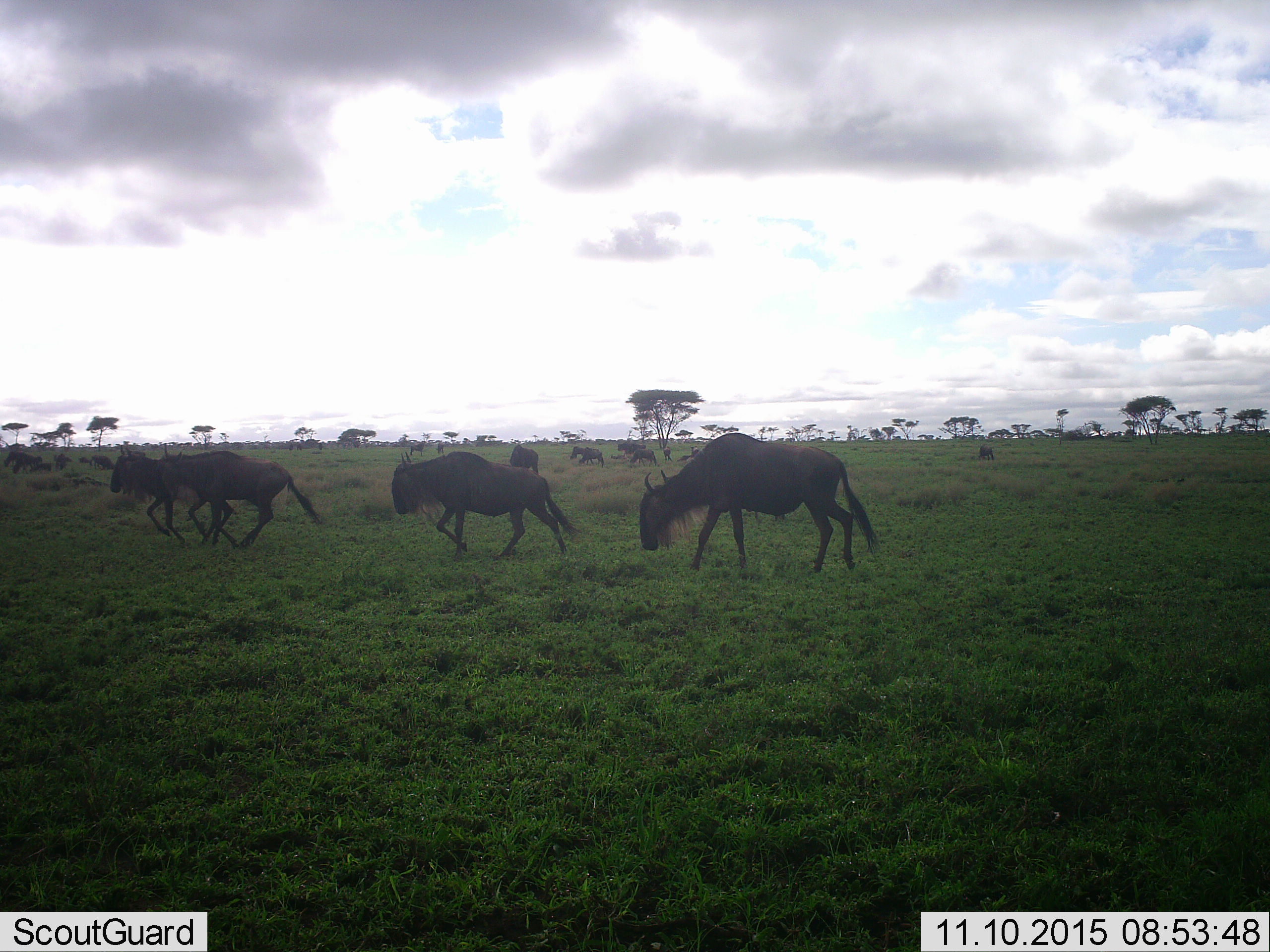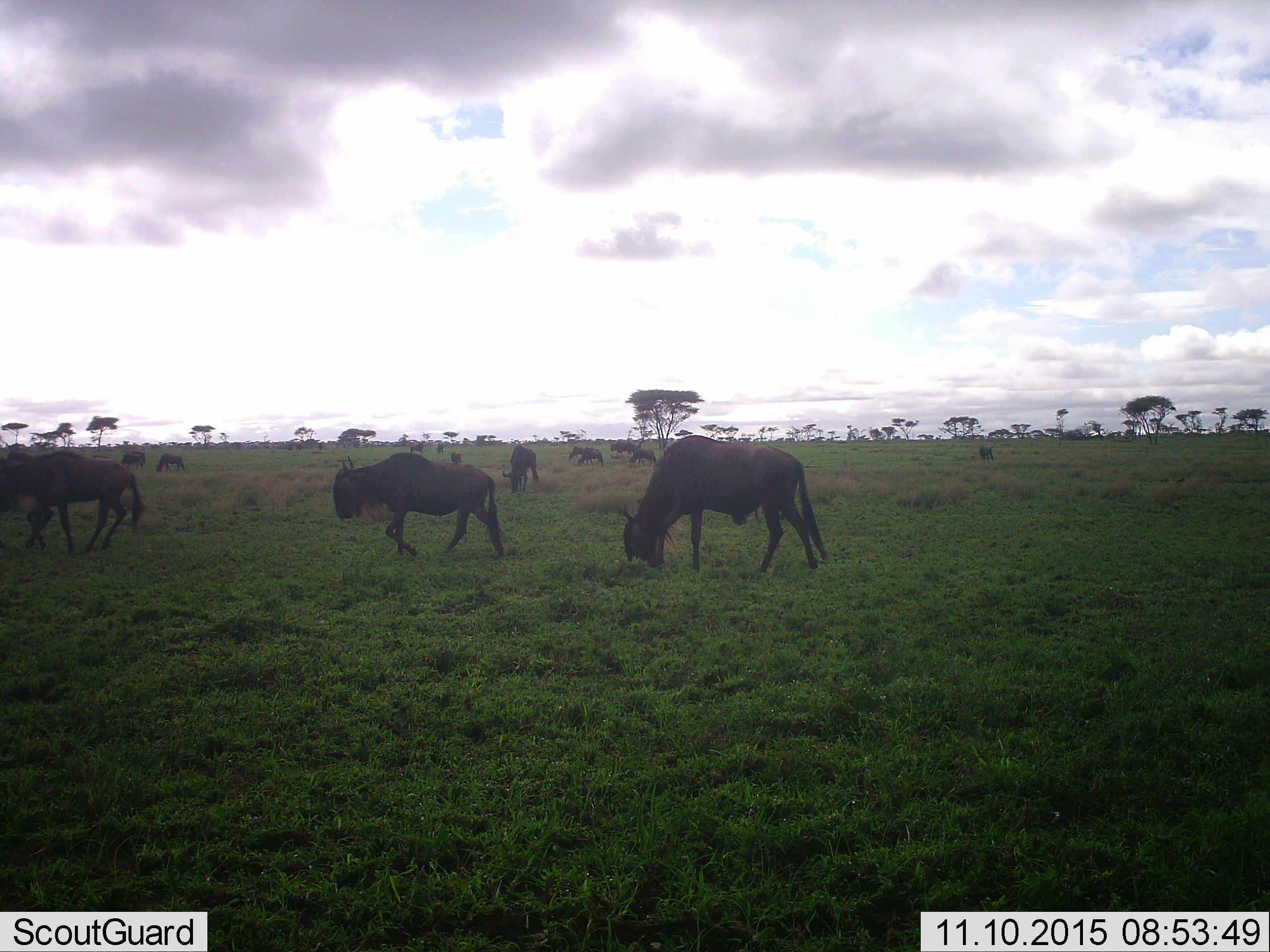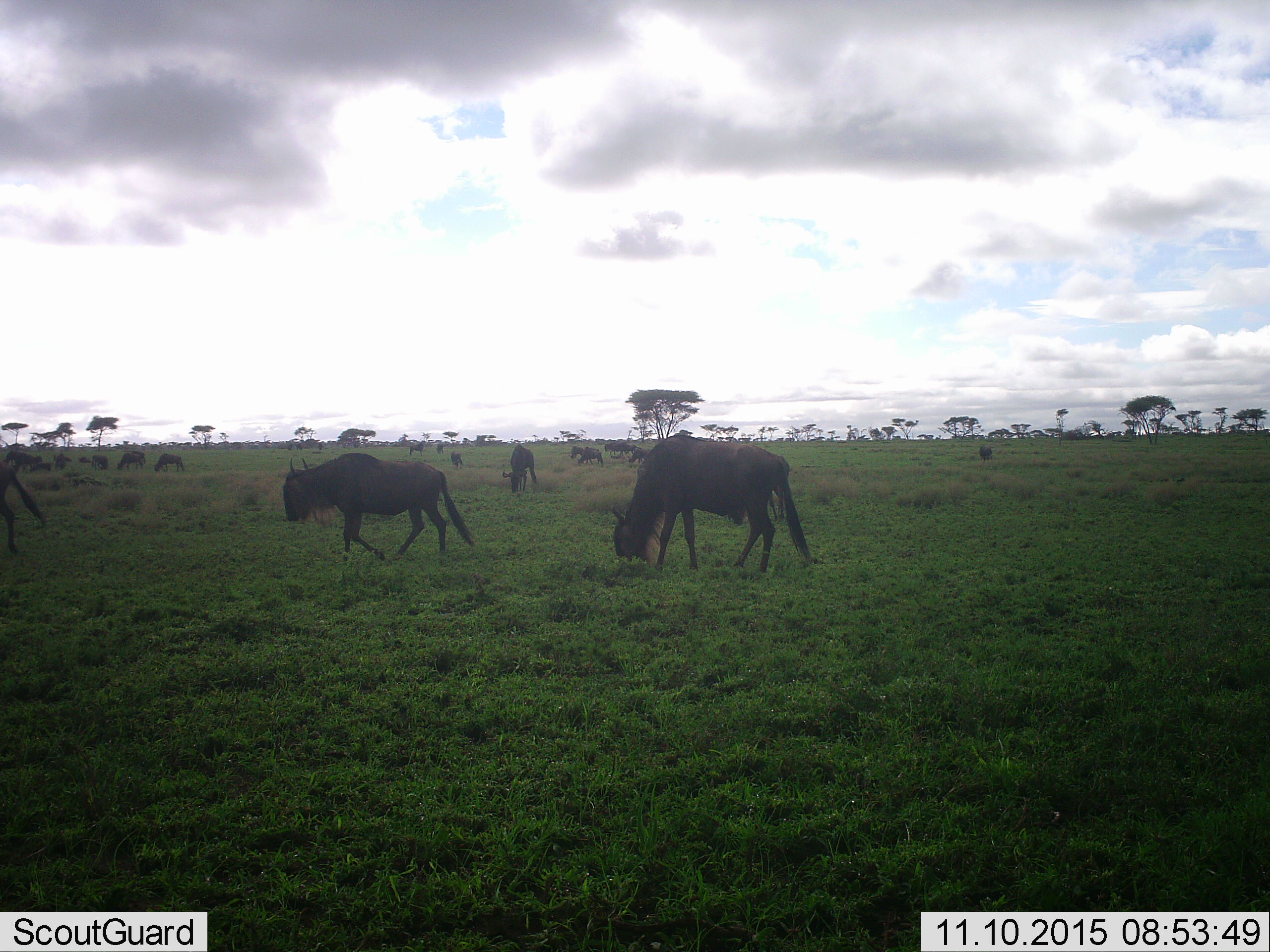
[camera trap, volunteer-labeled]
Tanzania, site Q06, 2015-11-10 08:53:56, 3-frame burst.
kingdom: Animalia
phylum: Chordata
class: Mammalia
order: Artiodactyla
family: Bovidae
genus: Connochaetes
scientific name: Connochaetes taurinus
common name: blue wildebeest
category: wildebeest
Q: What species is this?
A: Wildebeest (blue wildebeest) (Connochaetes taurinus).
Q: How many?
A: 11-50.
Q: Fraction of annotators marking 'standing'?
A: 33%.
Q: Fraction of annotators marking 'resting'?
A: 11%.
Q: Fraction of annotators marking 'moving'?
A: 89%.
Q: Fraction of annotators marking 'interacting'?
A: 11%.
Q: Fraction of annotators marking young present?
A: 11%.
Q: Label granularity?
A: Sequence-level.